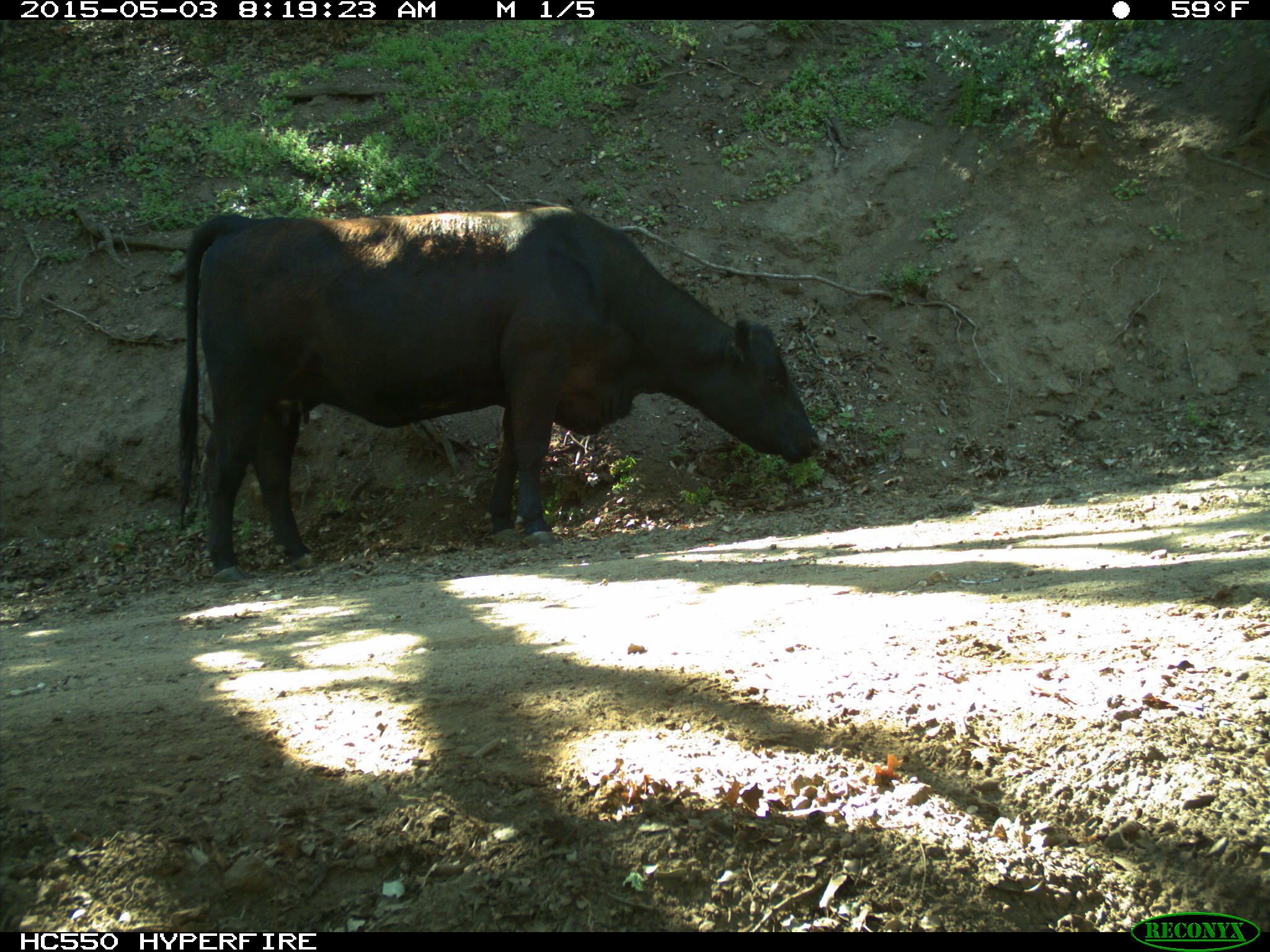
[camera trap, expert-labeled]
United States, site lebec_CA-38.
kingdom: Animalia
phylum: Chordata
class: Mammalia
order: Artiodactyla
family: Bovidae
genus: Bos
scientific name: Bos taurus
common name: domestic cow